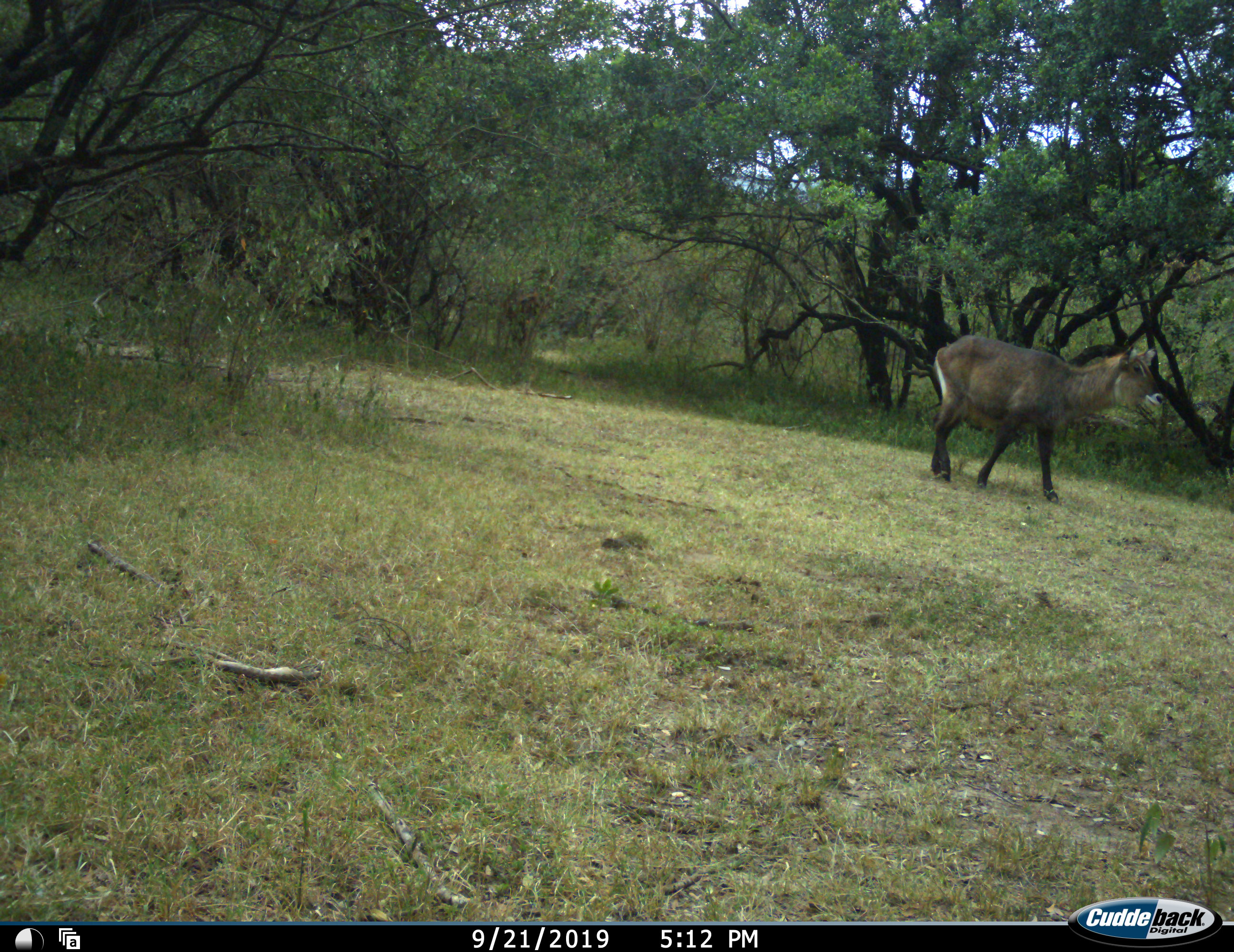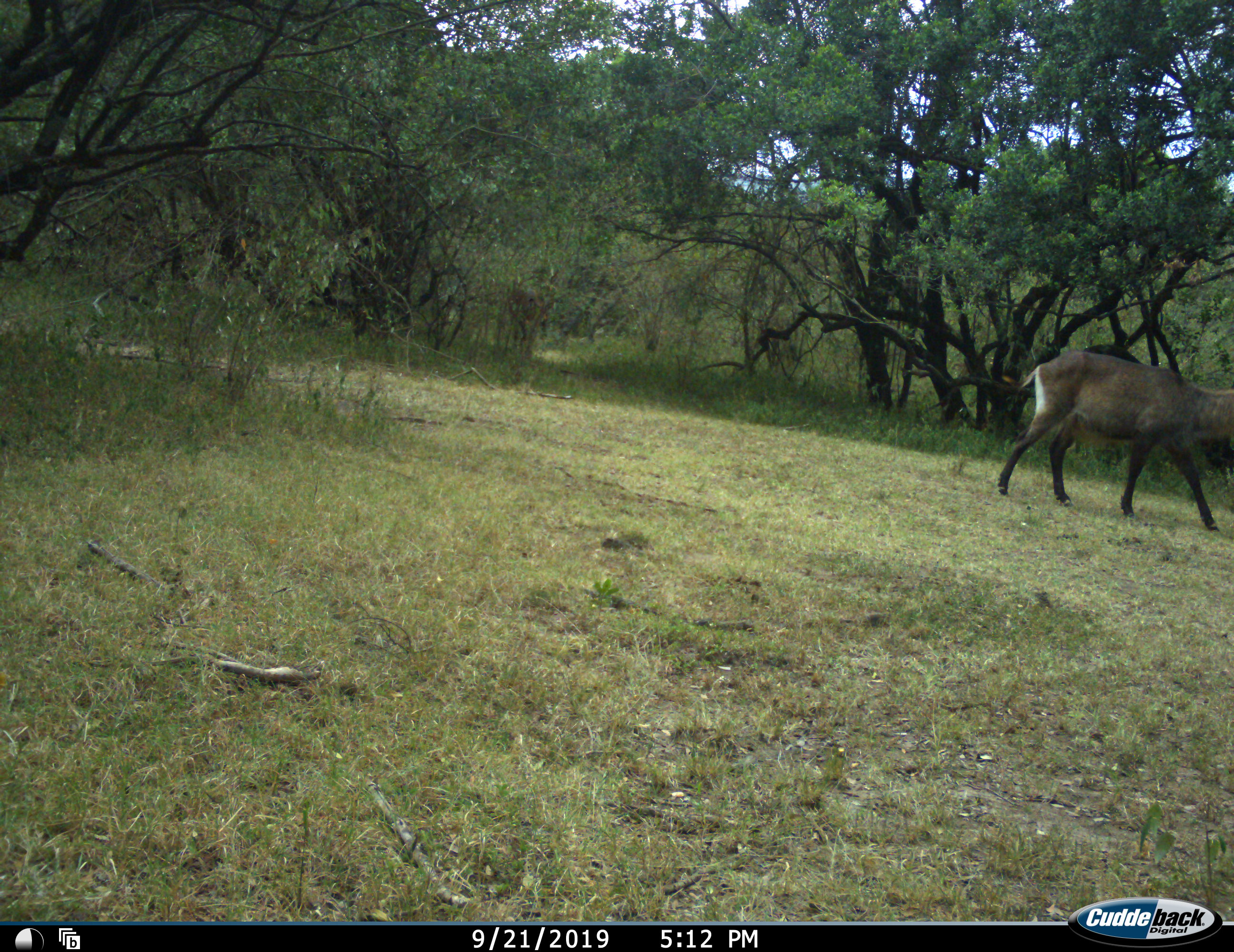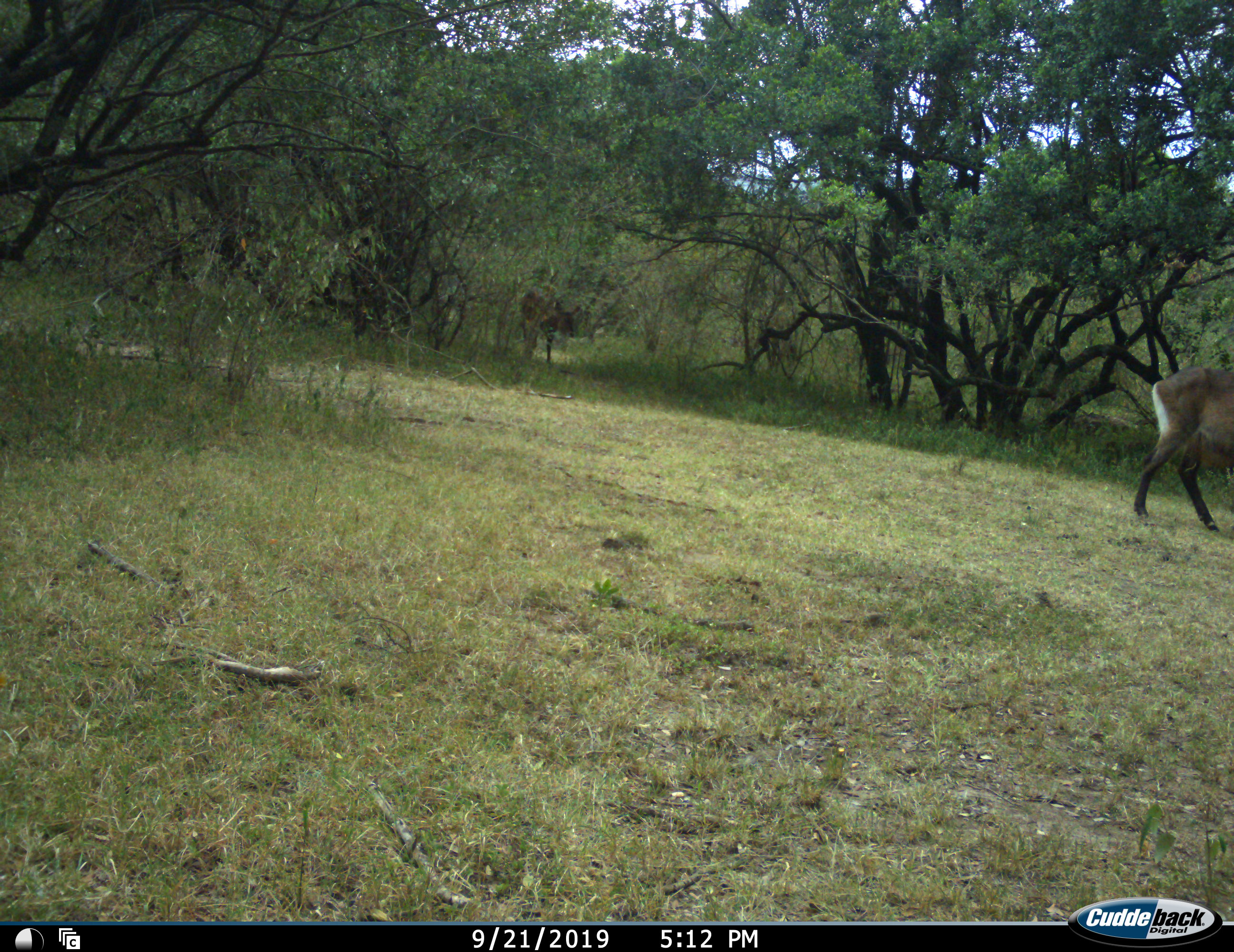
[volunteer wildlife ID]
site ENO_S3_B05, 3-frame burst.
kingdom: Animalia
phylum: Chordata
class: Mammalia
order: Artiodactyla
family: Bovidae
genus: Kobus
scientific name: Kobus ellipsiprymnus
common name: waterbuck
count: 2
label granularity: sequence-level